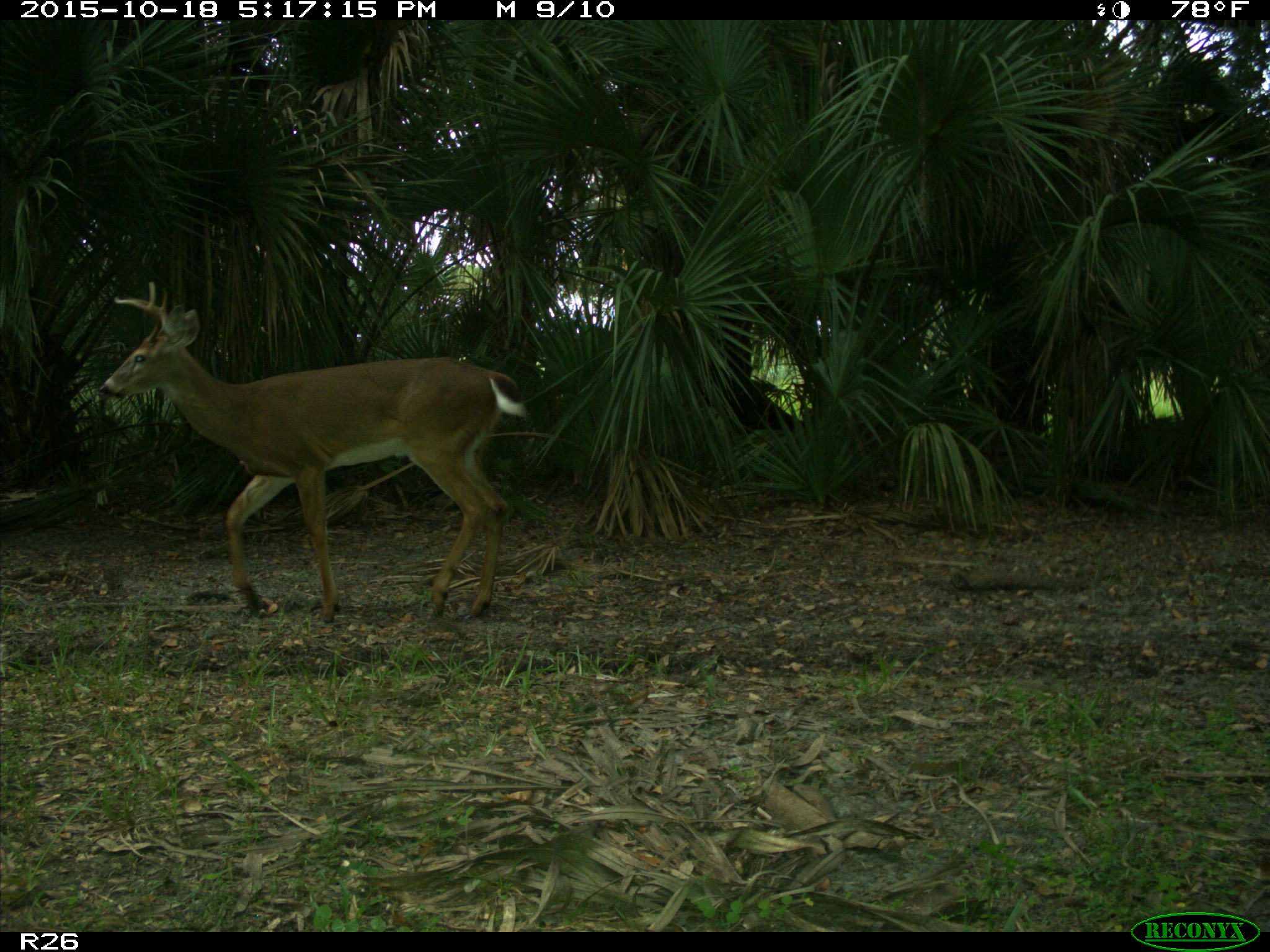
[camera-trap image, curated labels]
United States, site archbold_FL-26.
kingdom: Animalia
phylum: Chordata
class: Mammalia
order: Artiodactyla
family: Cervidae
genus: Odocoileus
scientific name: Odocoileus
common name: deer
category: unidentified deer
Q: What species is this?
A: Unidentified deer (deer) (Odocoileus).